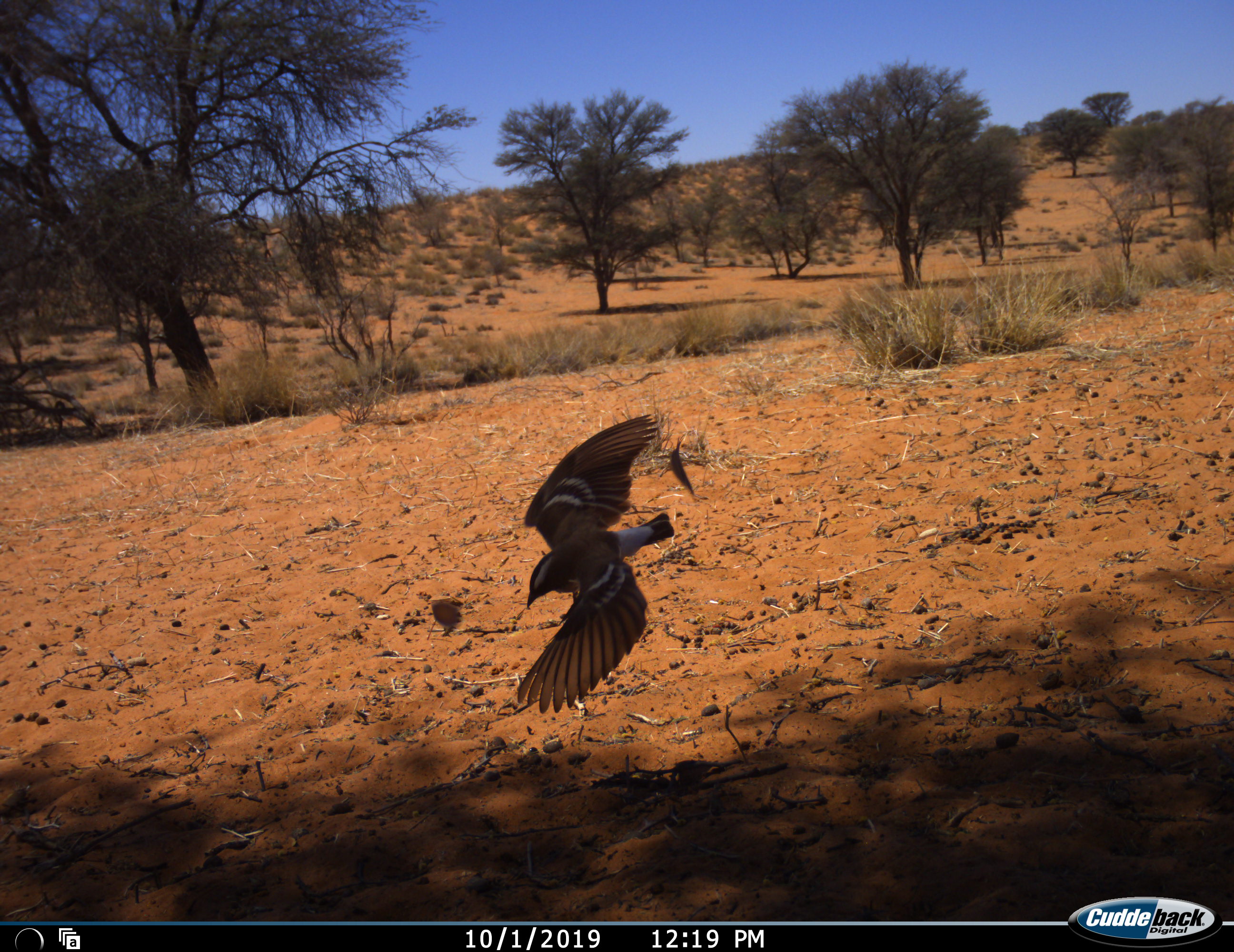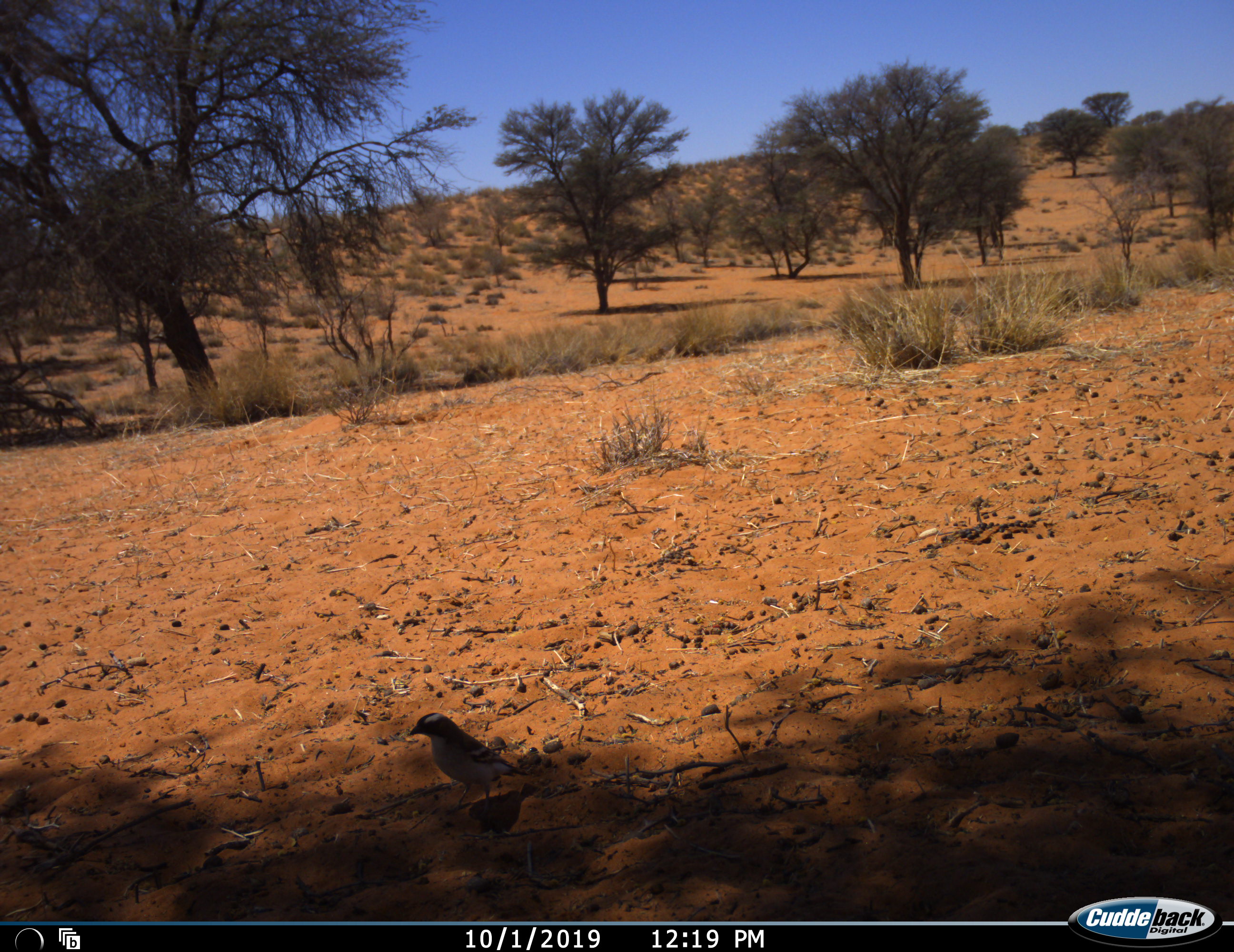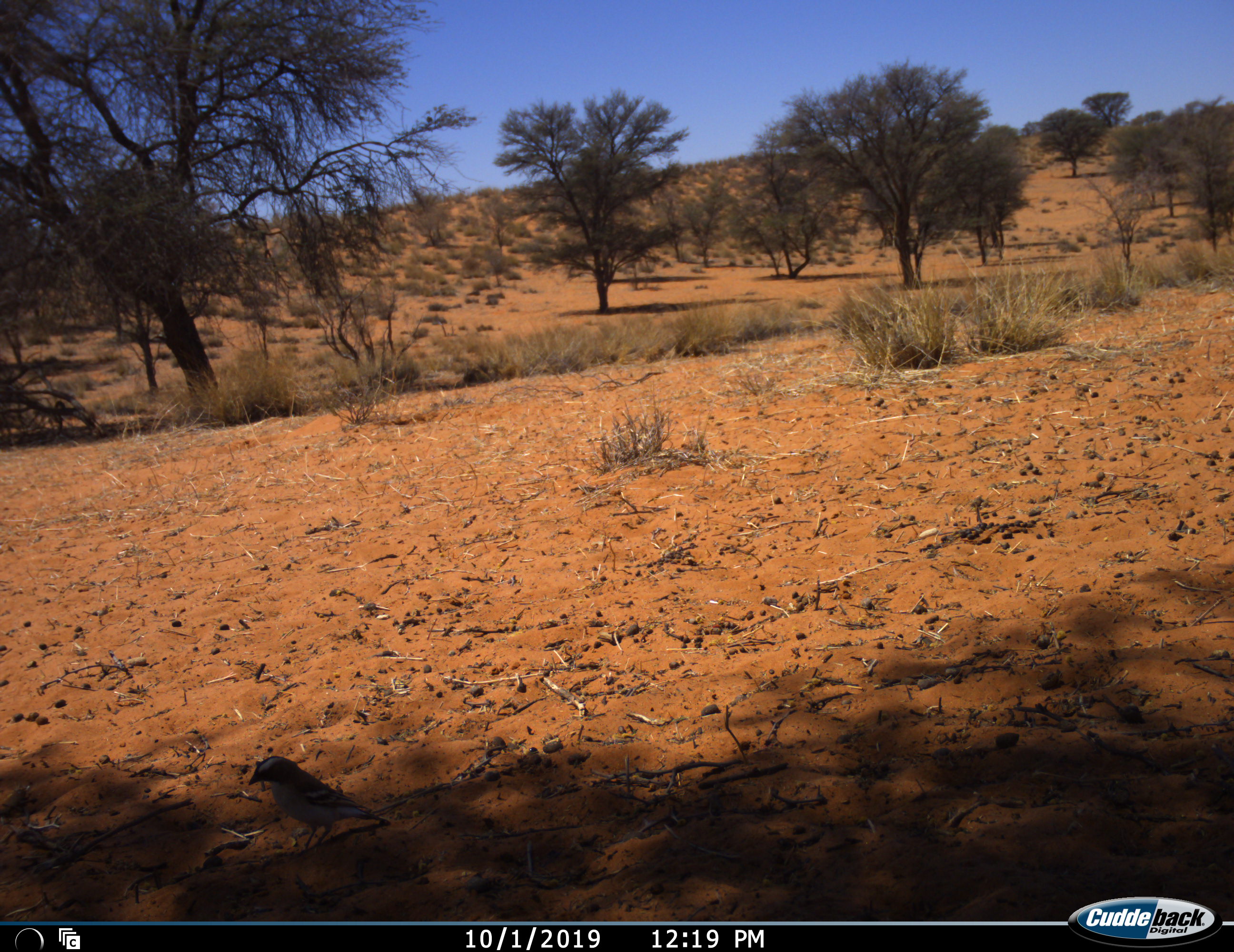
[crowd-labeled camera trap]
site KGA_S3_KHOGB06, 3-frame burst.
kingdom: Animalia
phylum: Chordata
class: Aves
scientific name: Aves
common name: bird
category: birdother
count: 1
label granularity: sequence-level